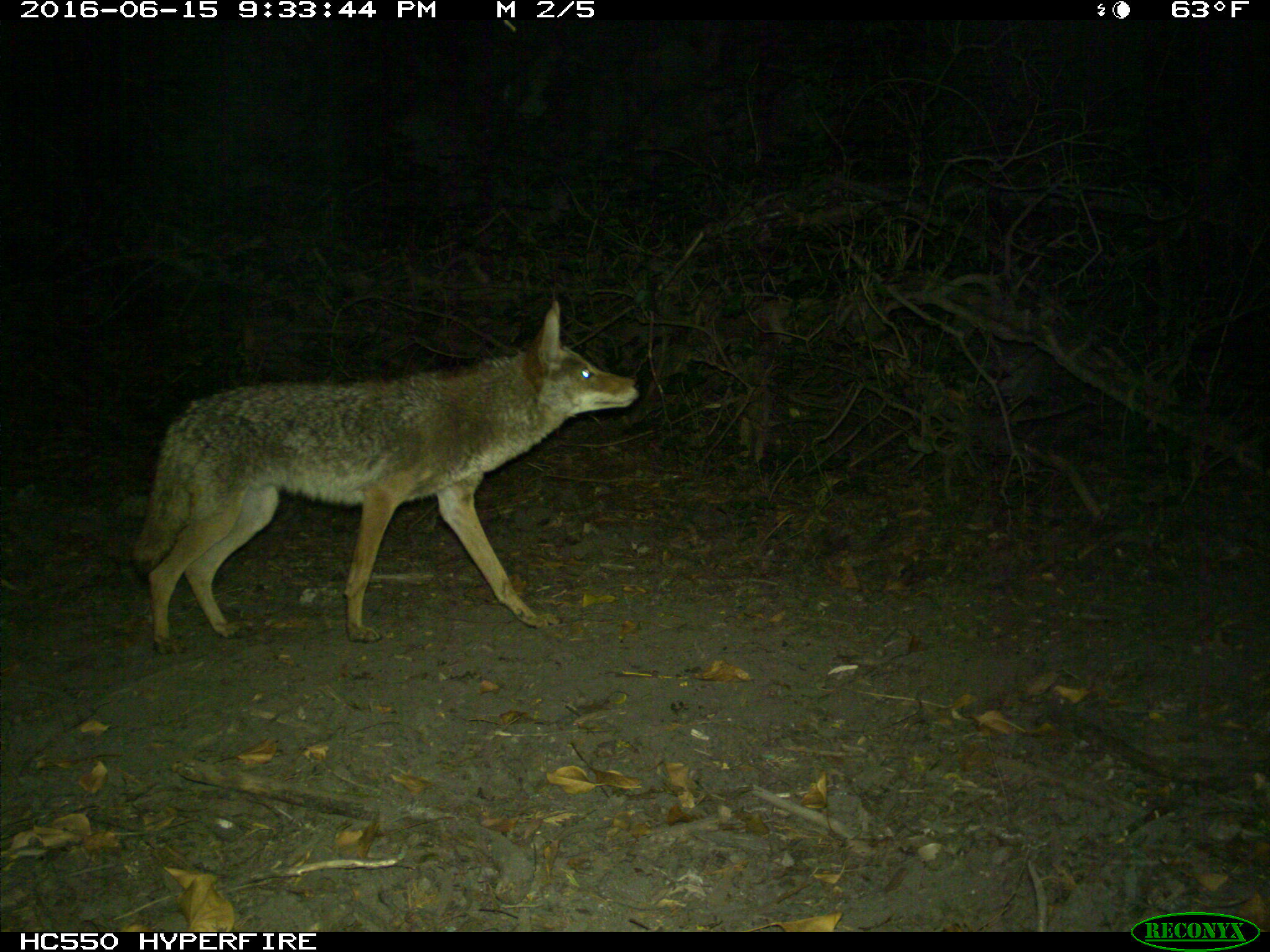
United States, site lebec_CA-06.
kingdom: Animalia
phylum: Chordata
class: Mammalia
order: Carnivora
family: Canidae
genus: Canis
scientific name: Canis latrans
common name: coyote